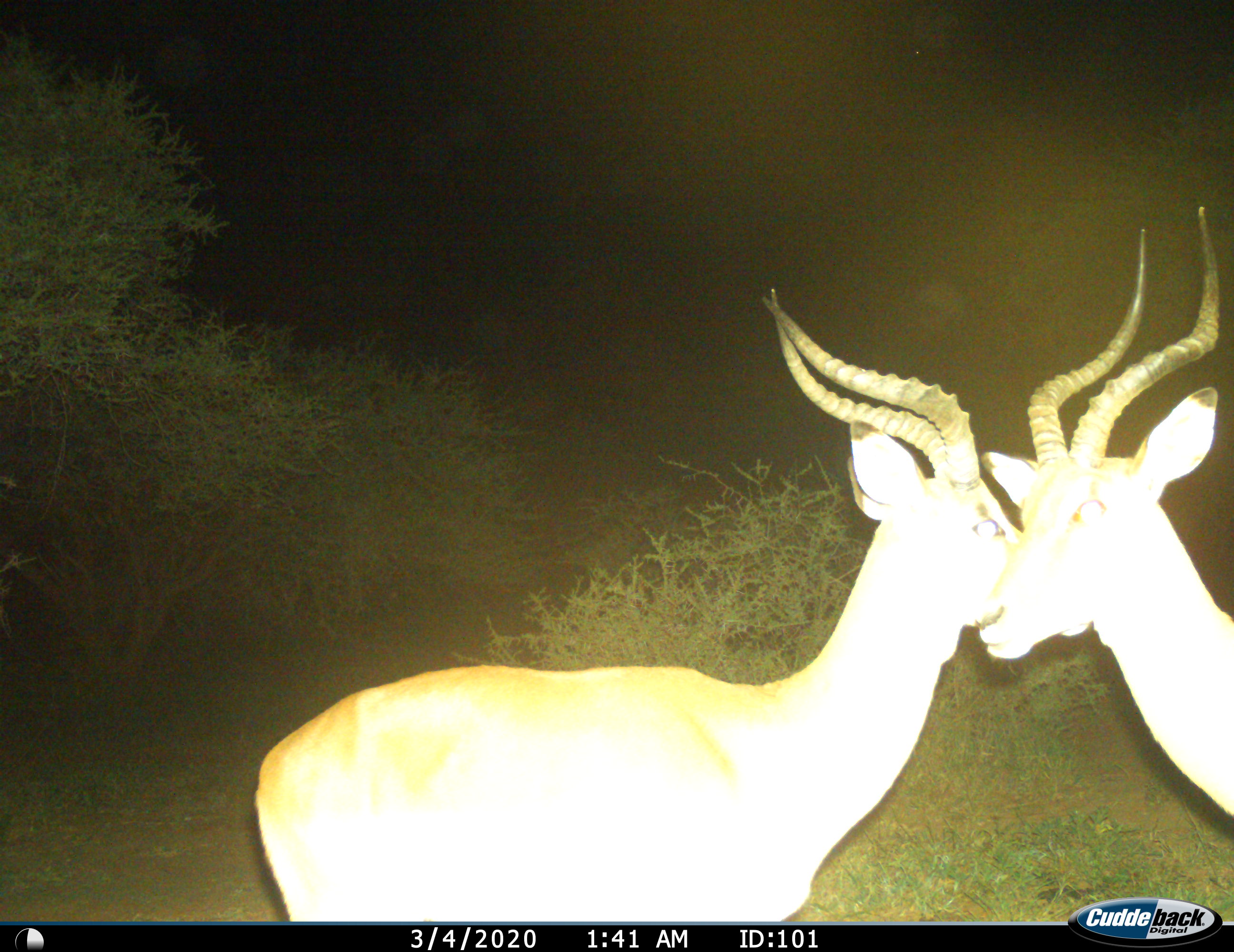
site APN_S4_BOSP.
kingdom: Animalia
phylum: Chordata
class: Mammalia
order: Artiodactyla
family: Bovidae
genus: Aepyceros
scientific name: Aepyceros melampus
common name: impala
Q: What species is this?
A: Impala (Aepyceros melampus).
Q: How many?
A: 2.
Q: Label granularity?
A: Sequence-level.